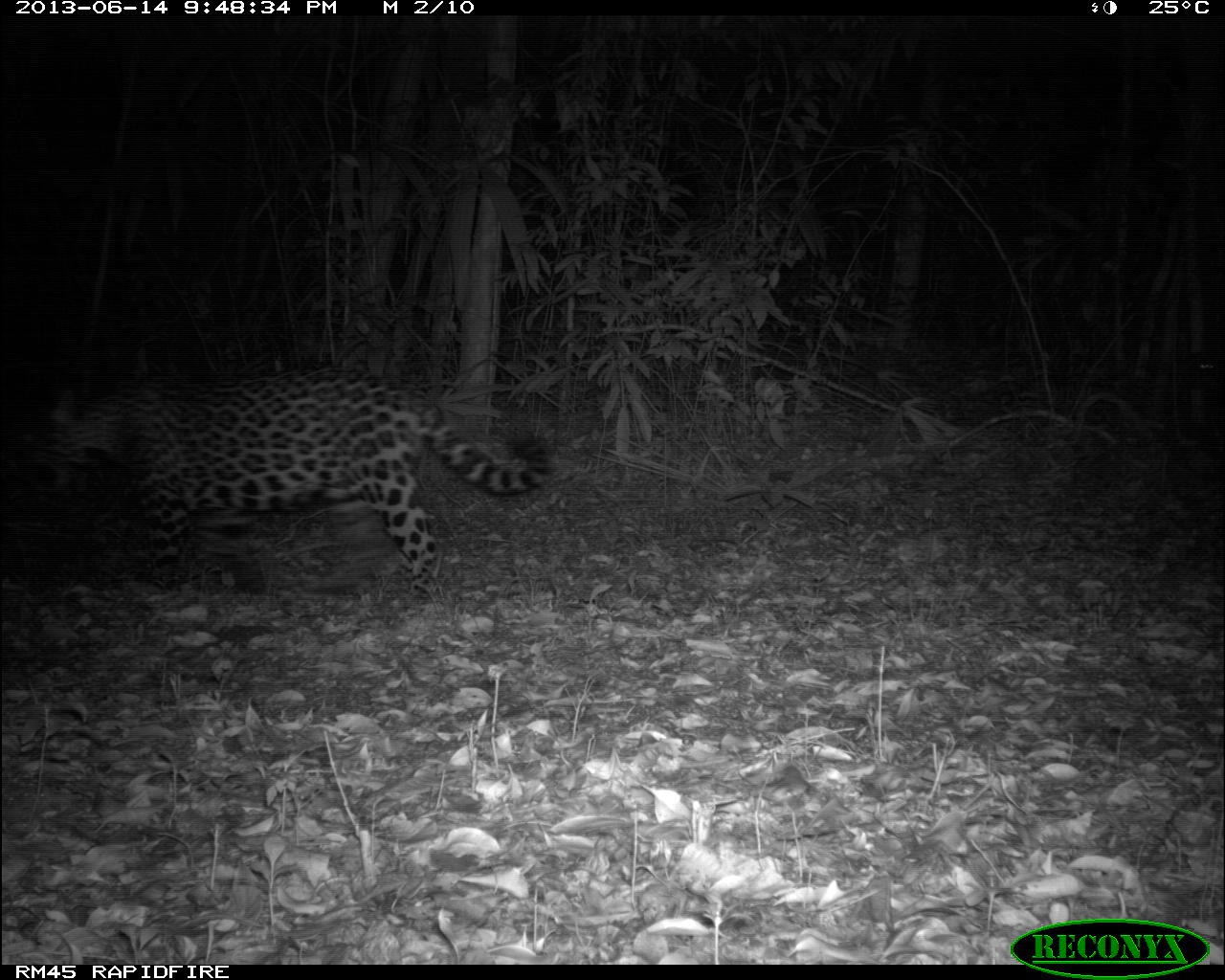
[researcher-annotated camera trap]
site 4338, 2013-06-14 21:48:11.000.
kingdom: Animalia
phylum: Chordata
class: Mammalia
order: Carnivora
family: Felidae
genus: Panthera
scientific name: Panthera onca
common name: jaguar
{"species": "Panthera onca (jaguar)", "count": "1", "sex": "female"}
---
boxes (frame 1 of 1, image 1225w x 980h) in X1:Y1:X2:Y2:
panthera onca: 31:367:551:604